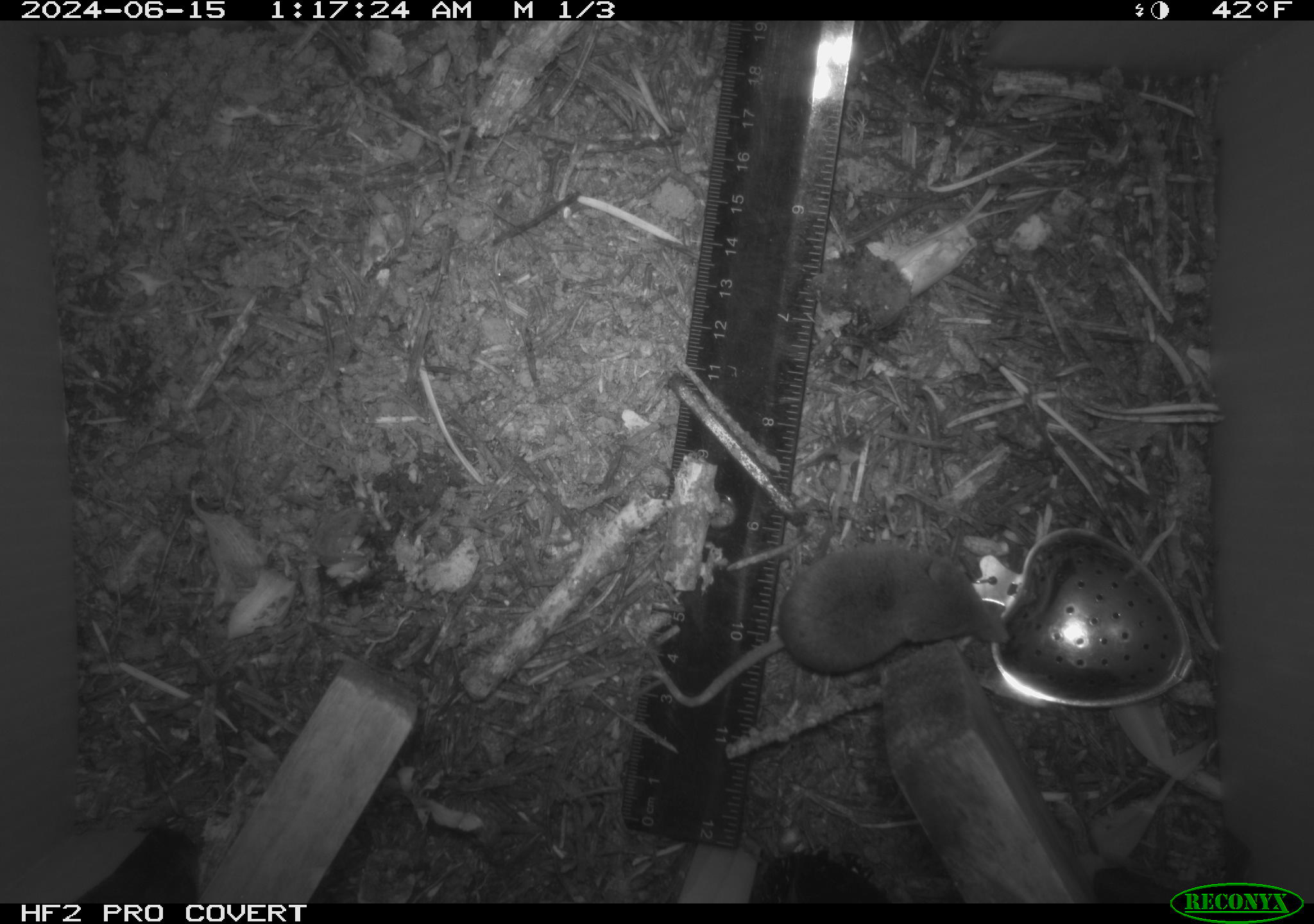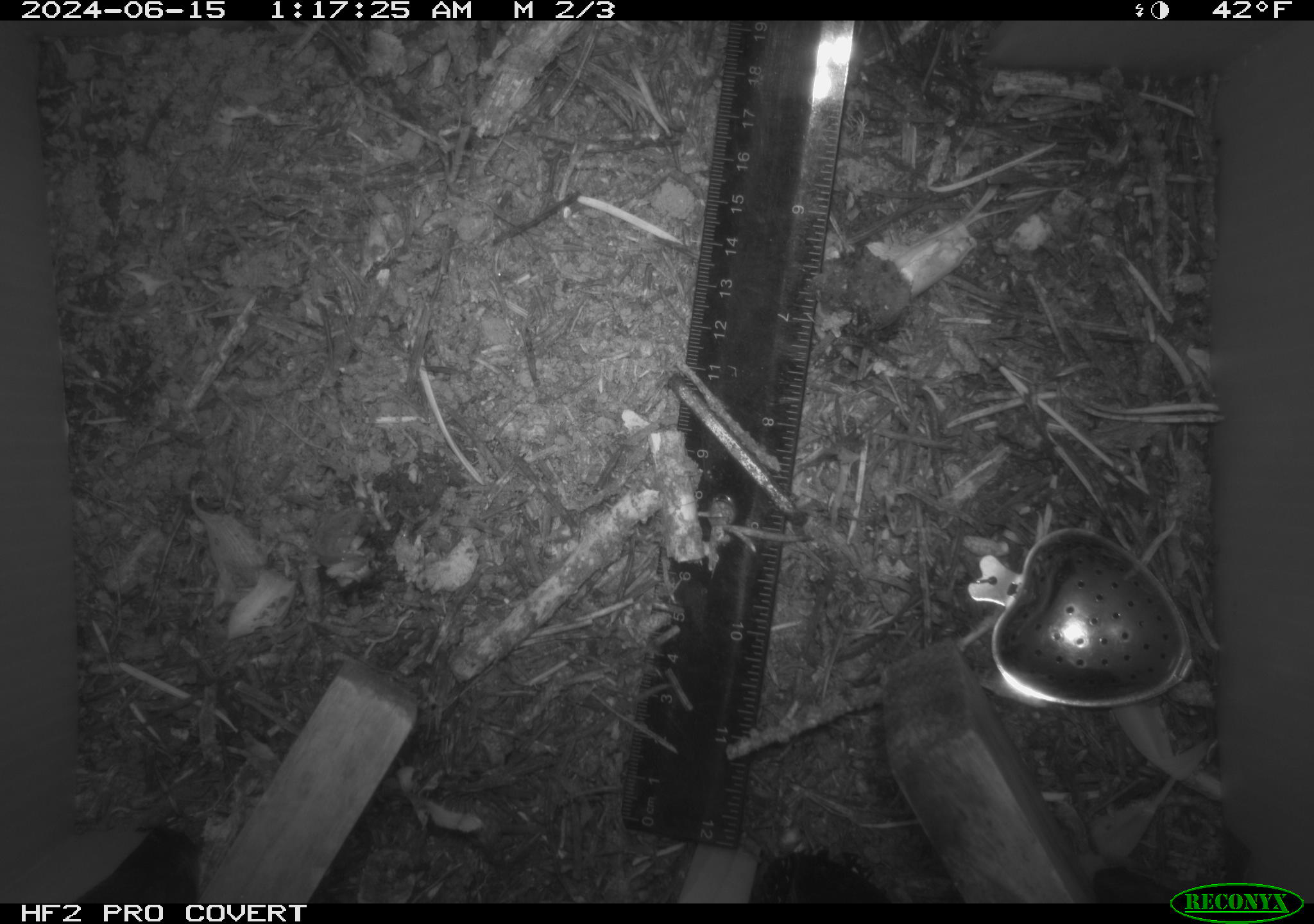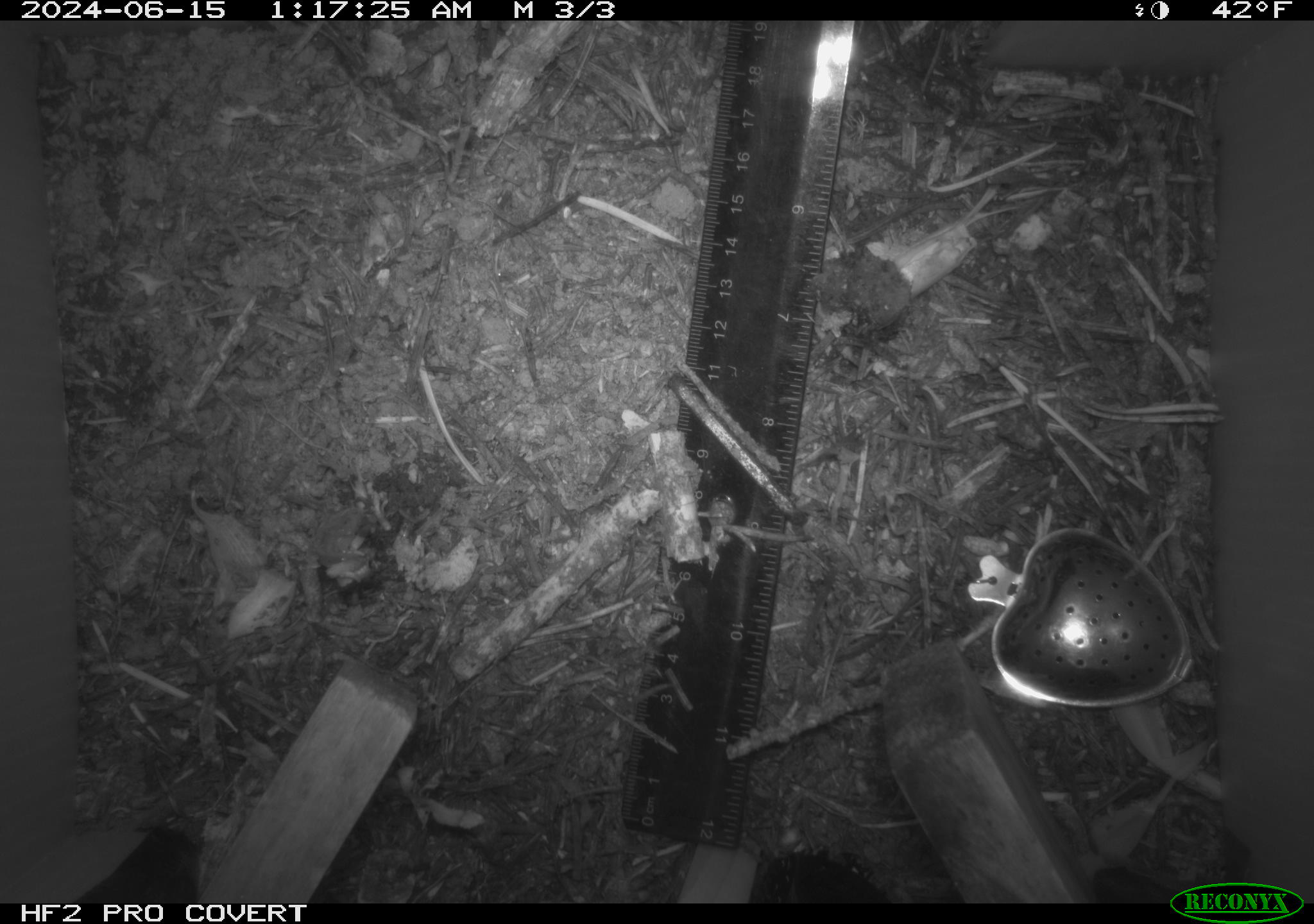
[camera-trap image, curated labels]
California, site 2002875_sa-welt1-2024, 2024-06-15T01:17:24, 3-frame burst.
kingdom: Animalia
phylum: Chordata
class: Mammalia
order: Eulipotyphla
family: Soricidae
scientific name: Soricidae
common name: shrews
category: soricidae family